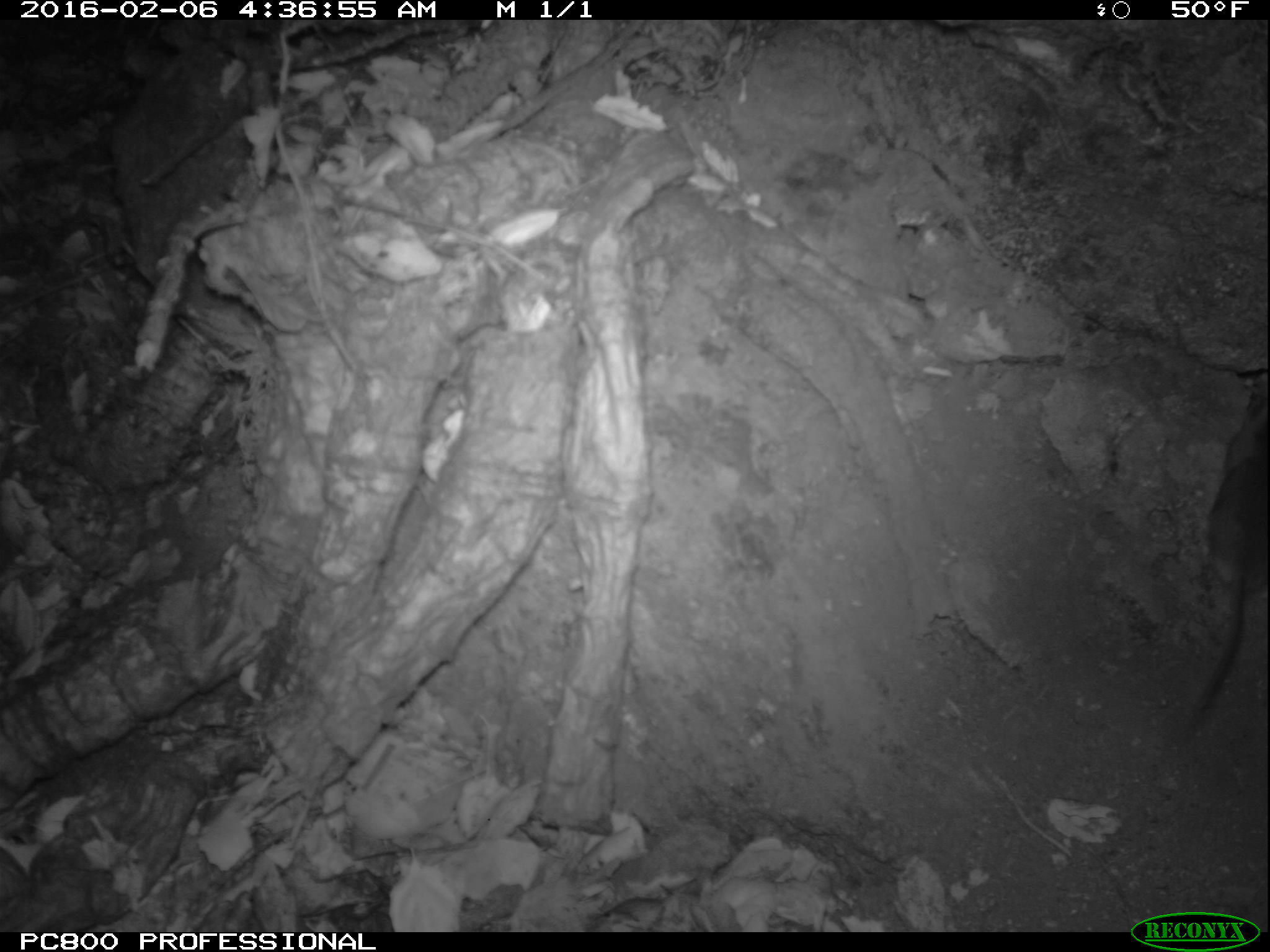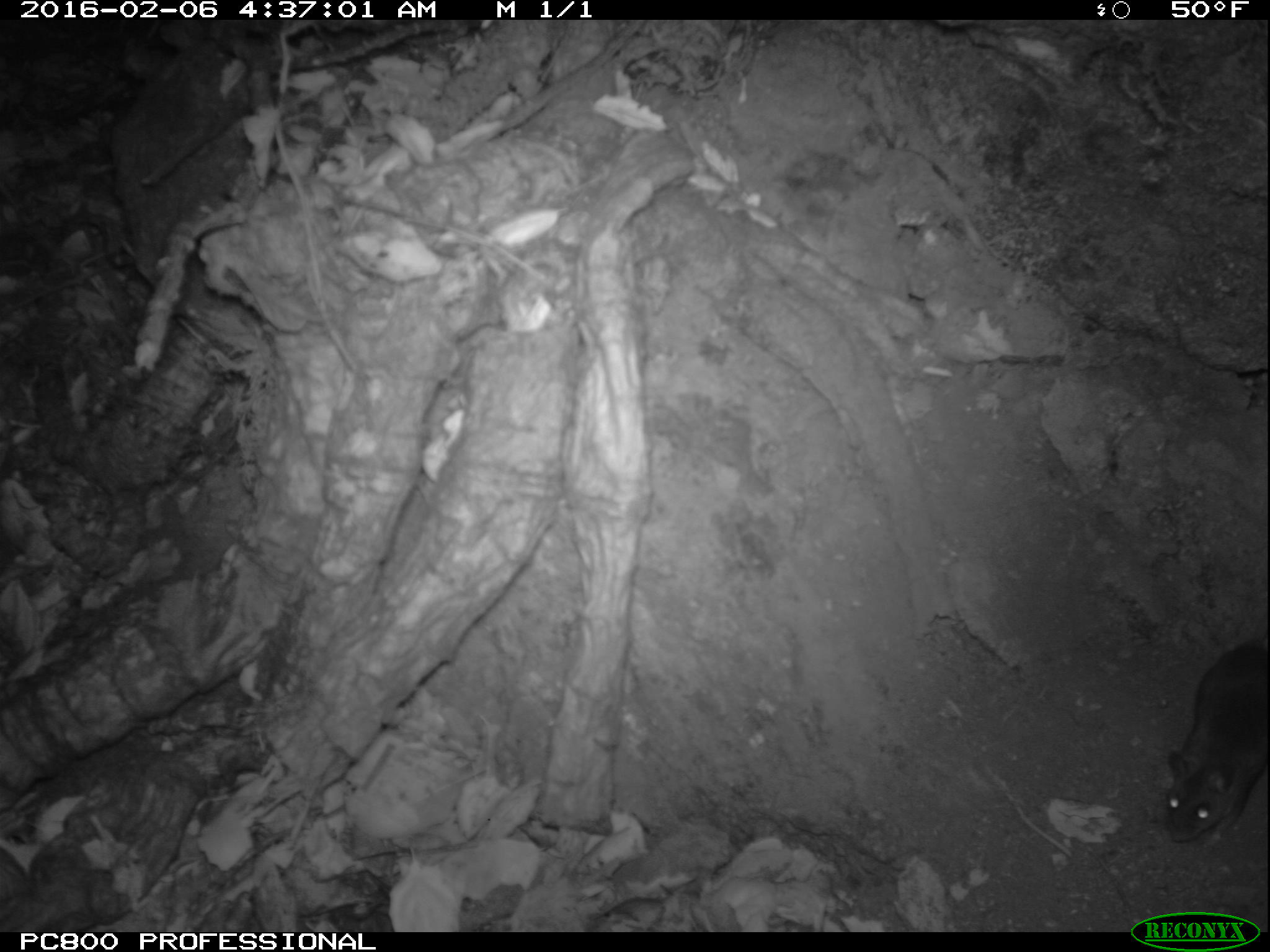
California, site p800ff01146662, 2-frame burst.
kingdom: Animalia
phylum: Chordata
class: Mammalia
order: Rodentia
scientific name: Rodentia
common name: rodent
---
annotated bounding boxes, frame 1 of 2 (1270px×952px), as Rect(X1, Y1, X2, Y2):
rodent: Rect(1189, 452, 1269, 721)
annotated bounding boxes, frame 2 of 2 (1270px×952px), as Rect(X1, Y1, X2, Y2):
rodent: Rect(1159, 637, 1269, 843)